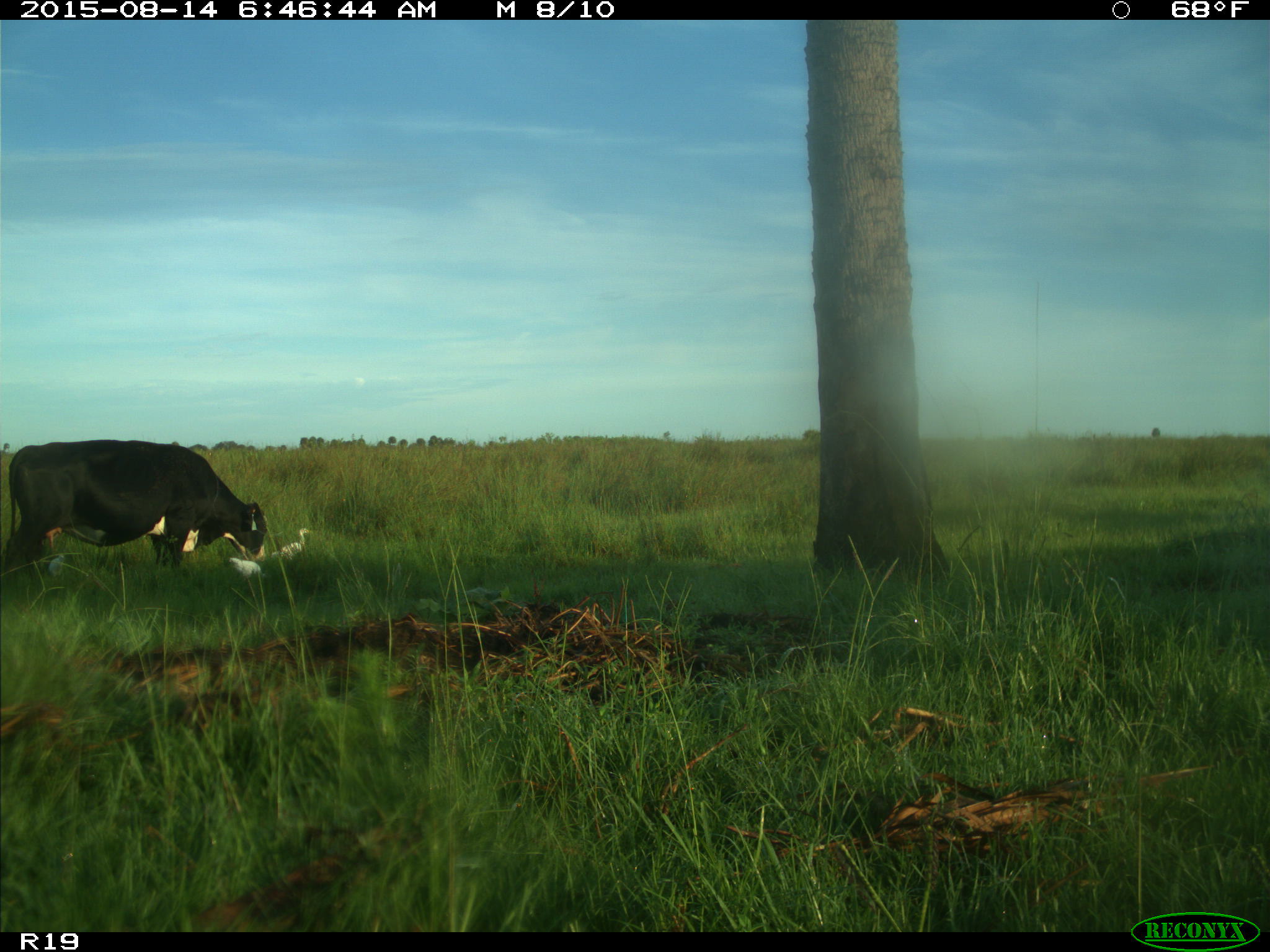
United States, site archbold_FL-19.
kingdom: Animalia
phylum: Chordata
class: Mammalia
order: Artiodactyla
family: Bovidae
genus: Bos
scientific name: Bos taurus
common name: domestic cow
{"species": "Bos taurus (domestic cow)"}